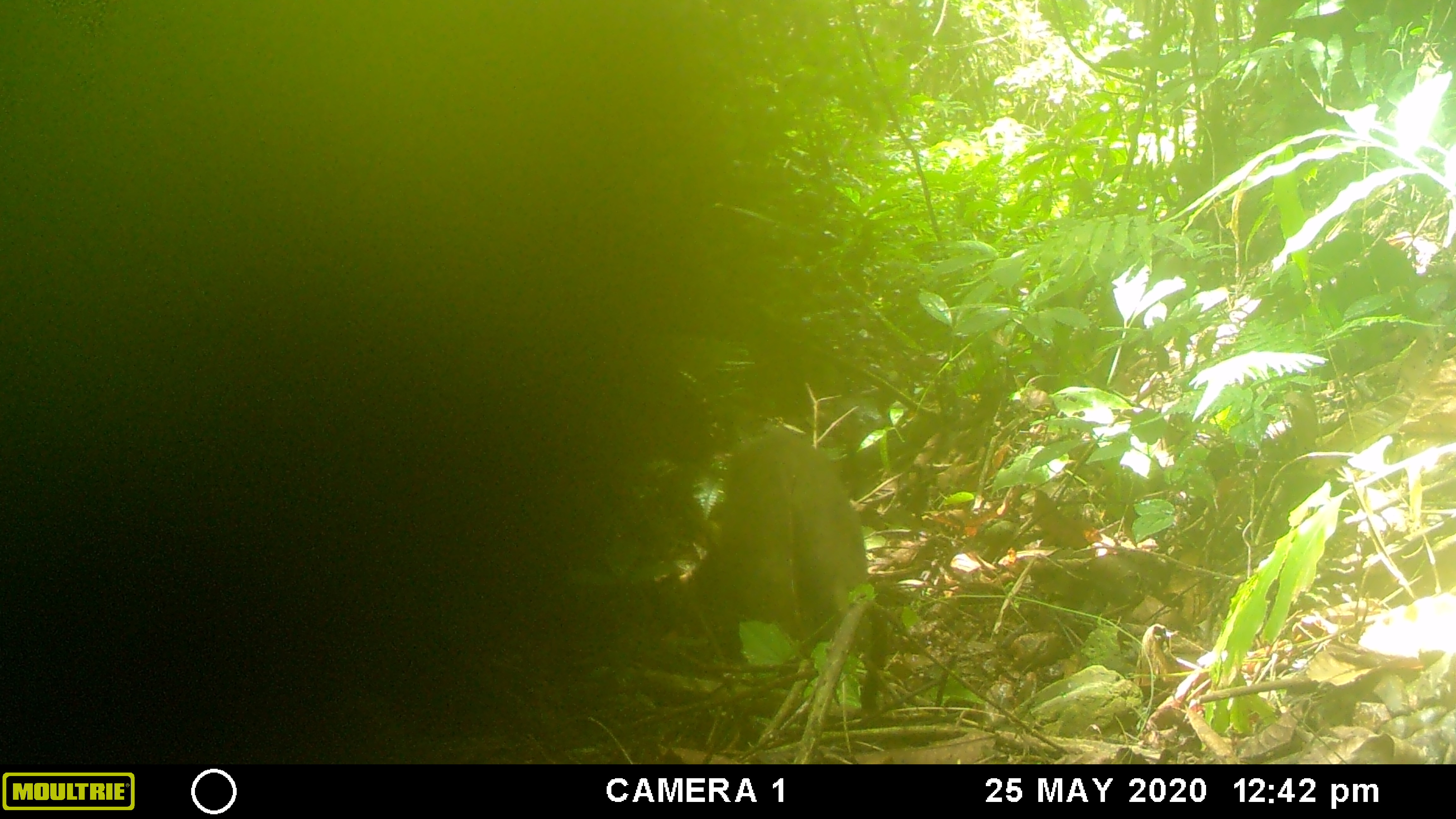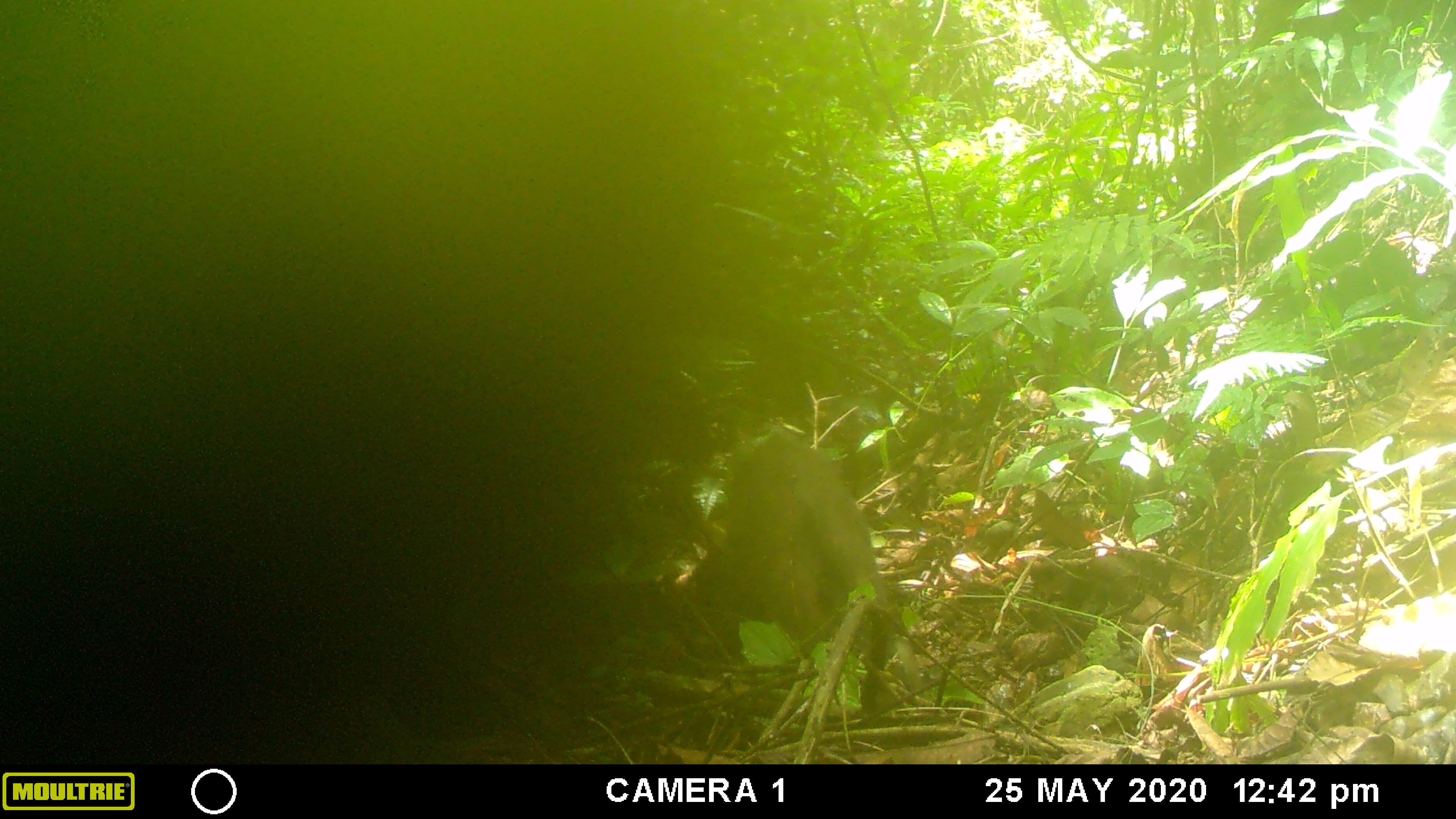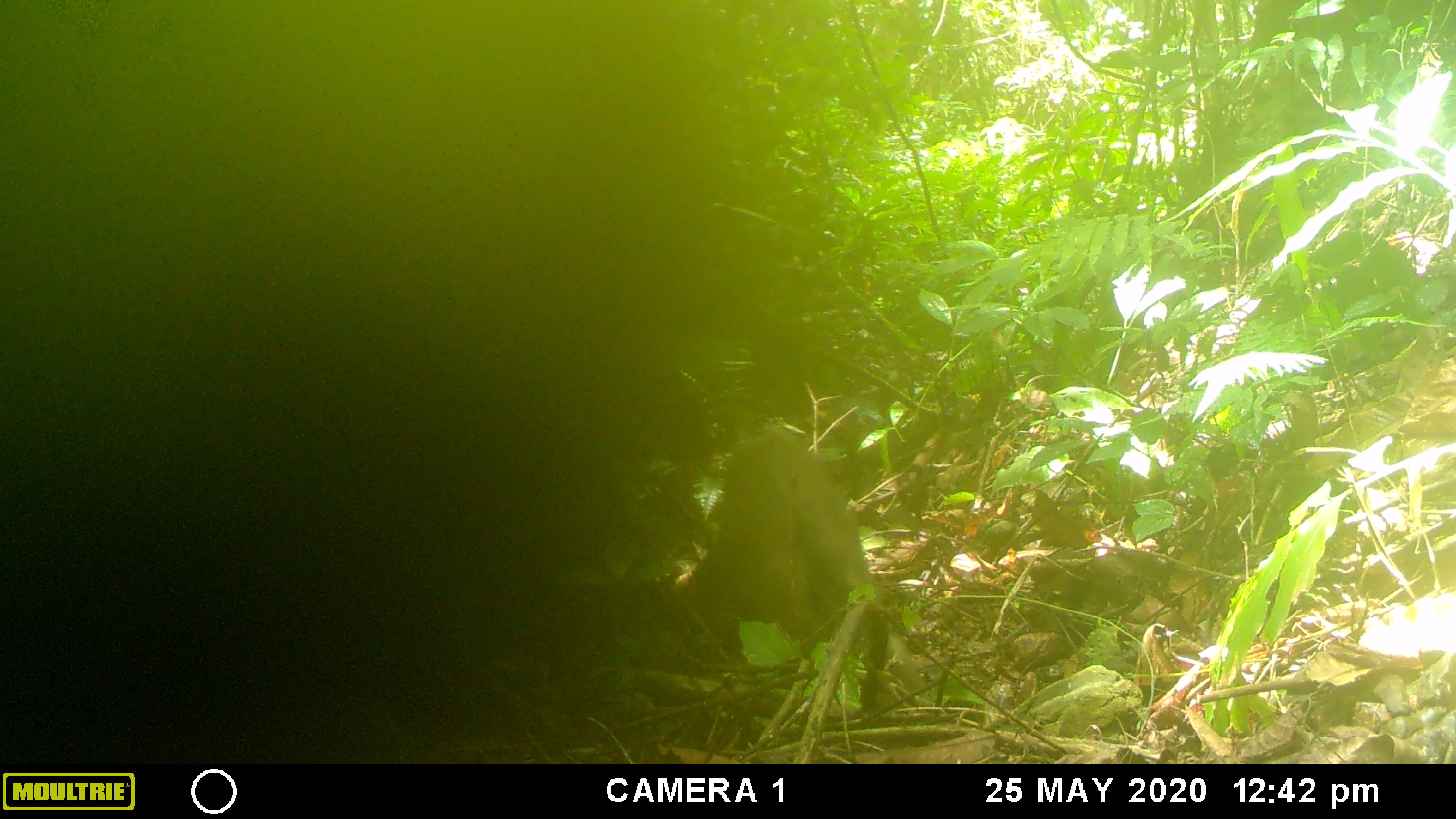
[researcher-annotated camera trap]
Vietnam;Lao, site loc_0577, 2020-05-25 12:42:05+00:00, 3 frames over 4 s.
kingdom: Animalia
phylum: Chordata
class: Mammalia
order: Artiodactyla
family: Suidae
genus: Sus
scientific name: Sus scrofa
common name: eurasian wild pig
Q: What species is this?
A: Eurasian wild pig (Sus scrofa).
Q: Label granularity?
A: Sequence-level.